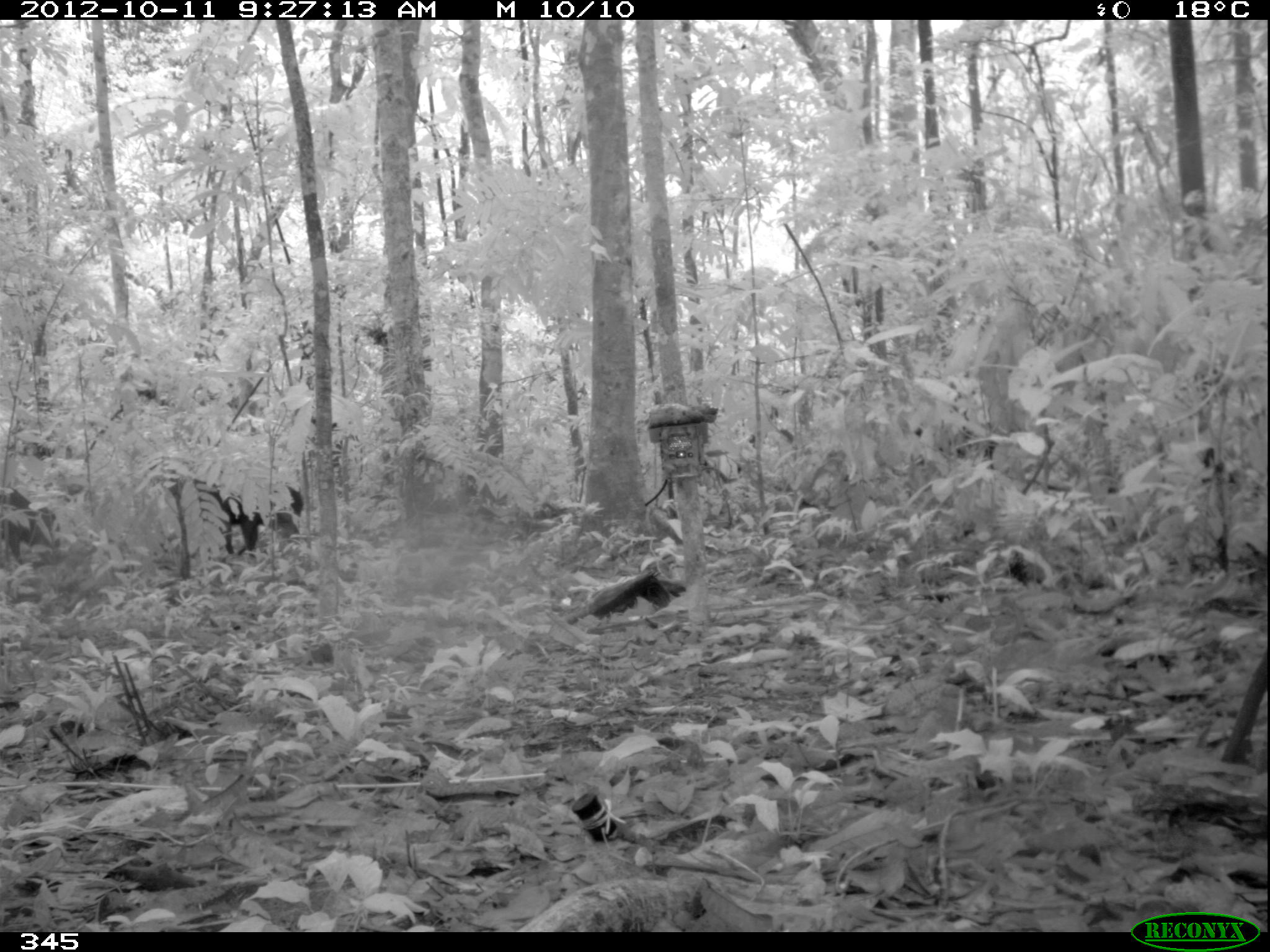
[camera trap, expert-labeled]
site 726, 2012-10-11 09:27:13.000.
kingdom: Animalia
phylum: Chordata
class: Mammalia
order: Artiodactyla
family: Tayassuidae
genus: Tayassu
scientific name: Tayassu pecari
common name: white-lipped peccary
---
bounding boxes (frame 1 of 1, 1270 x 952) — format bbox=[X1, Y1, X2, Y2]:
tayassu pecari: bbox=[170, 478, 303, 564]